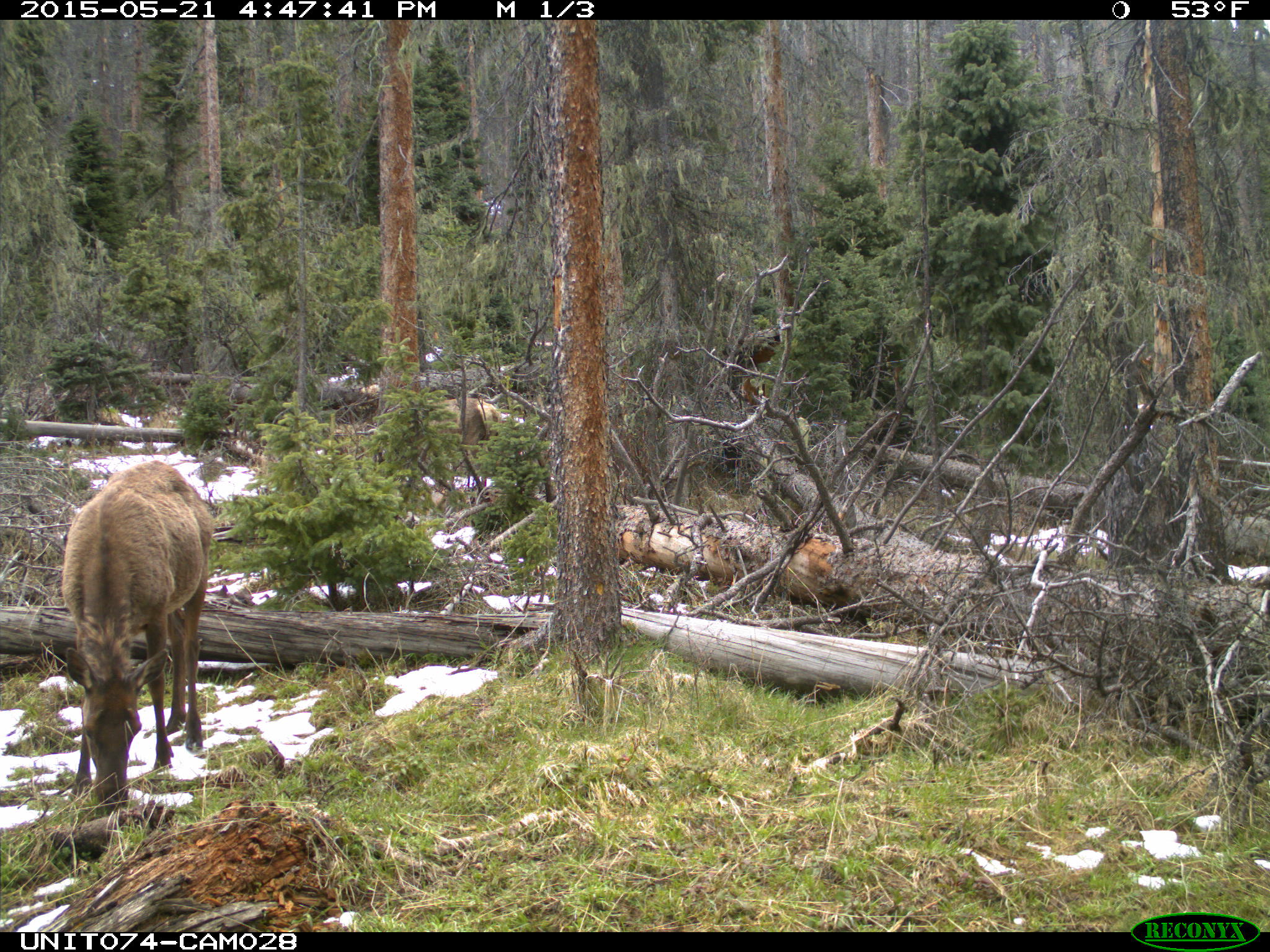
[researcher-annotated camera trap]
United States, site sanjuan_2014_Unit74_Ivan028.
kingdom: Animalia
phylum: Chordata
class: Mammalia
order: Artiodactyla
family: Cervidae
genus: Cervus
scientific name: Cervus elaphus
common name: red deer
Cervus elaphus (red deer).